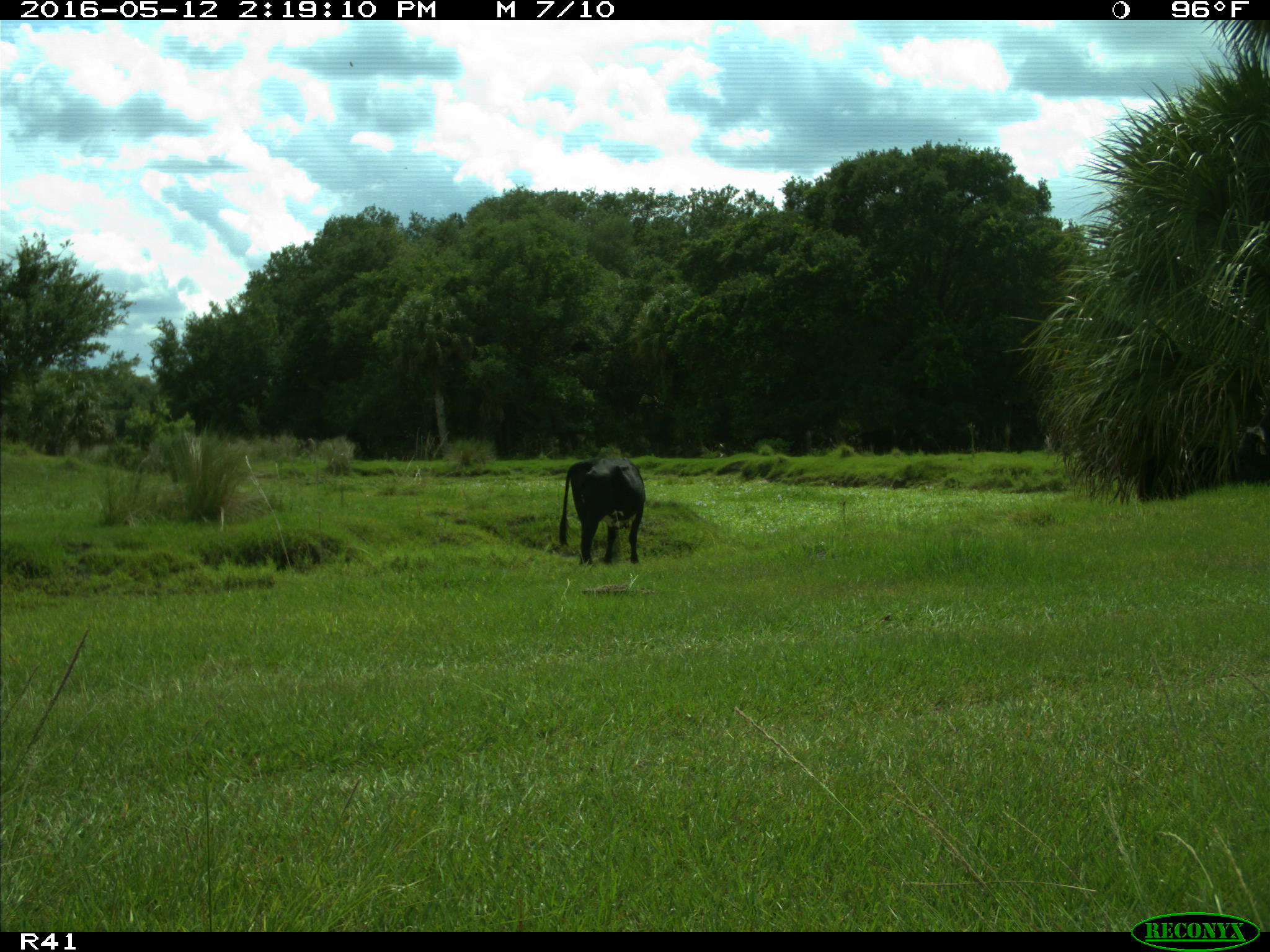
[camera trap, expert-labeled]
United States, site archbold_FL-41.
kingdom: Animalia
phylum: Chordata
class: Mammalia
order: Artiodactyla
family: Bovidae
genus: Bos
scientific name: Bos taurus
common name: domestic cow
Bos taurus (domestic cow).